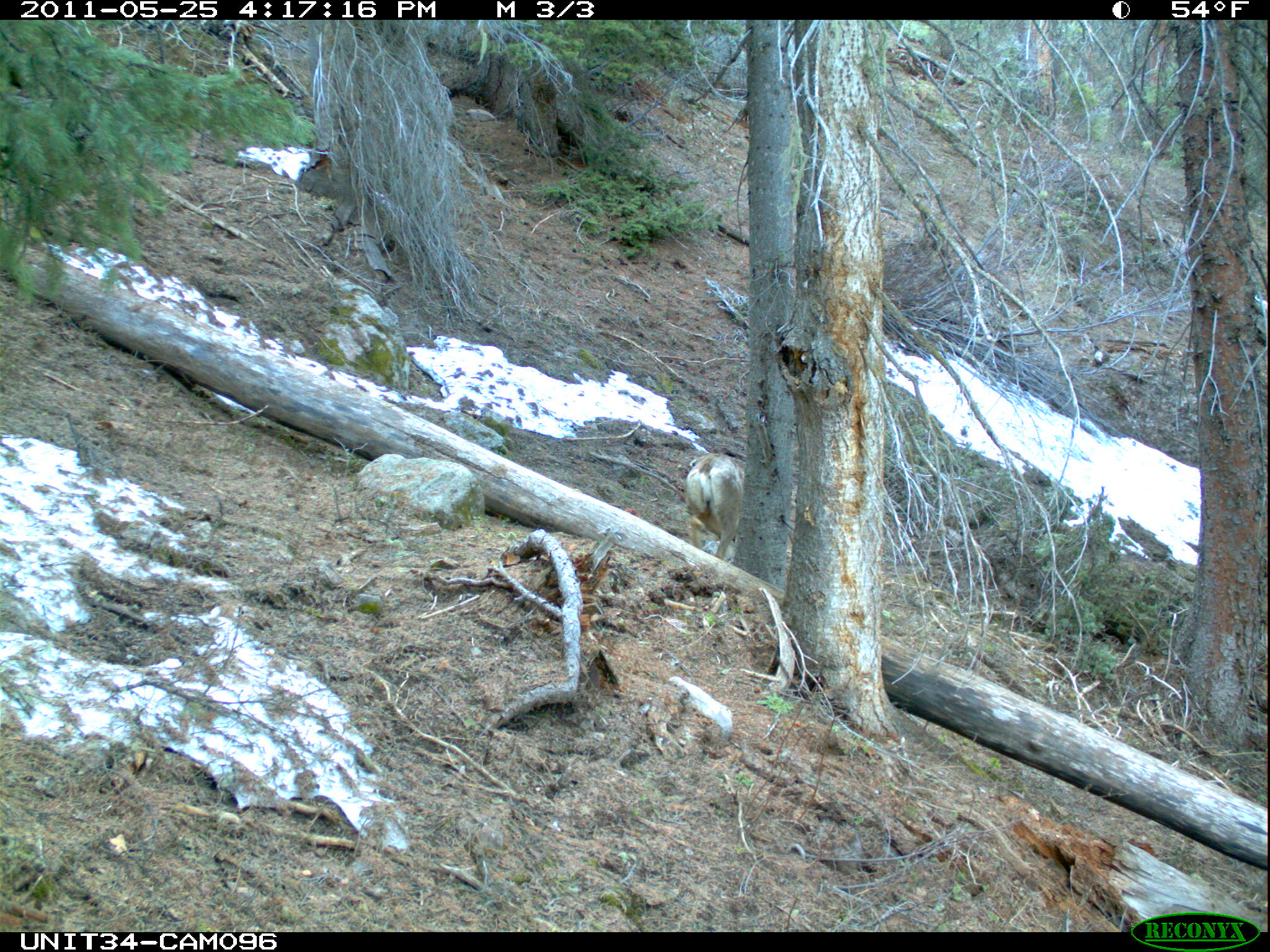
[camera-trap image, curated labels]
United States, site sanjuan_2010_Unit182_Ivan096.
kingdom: Animalia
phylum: Chordata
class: Mammalia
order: Artiodactyla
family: Cervidae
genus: Odocoileus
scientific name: Odocoileus hemionus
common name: mule deer